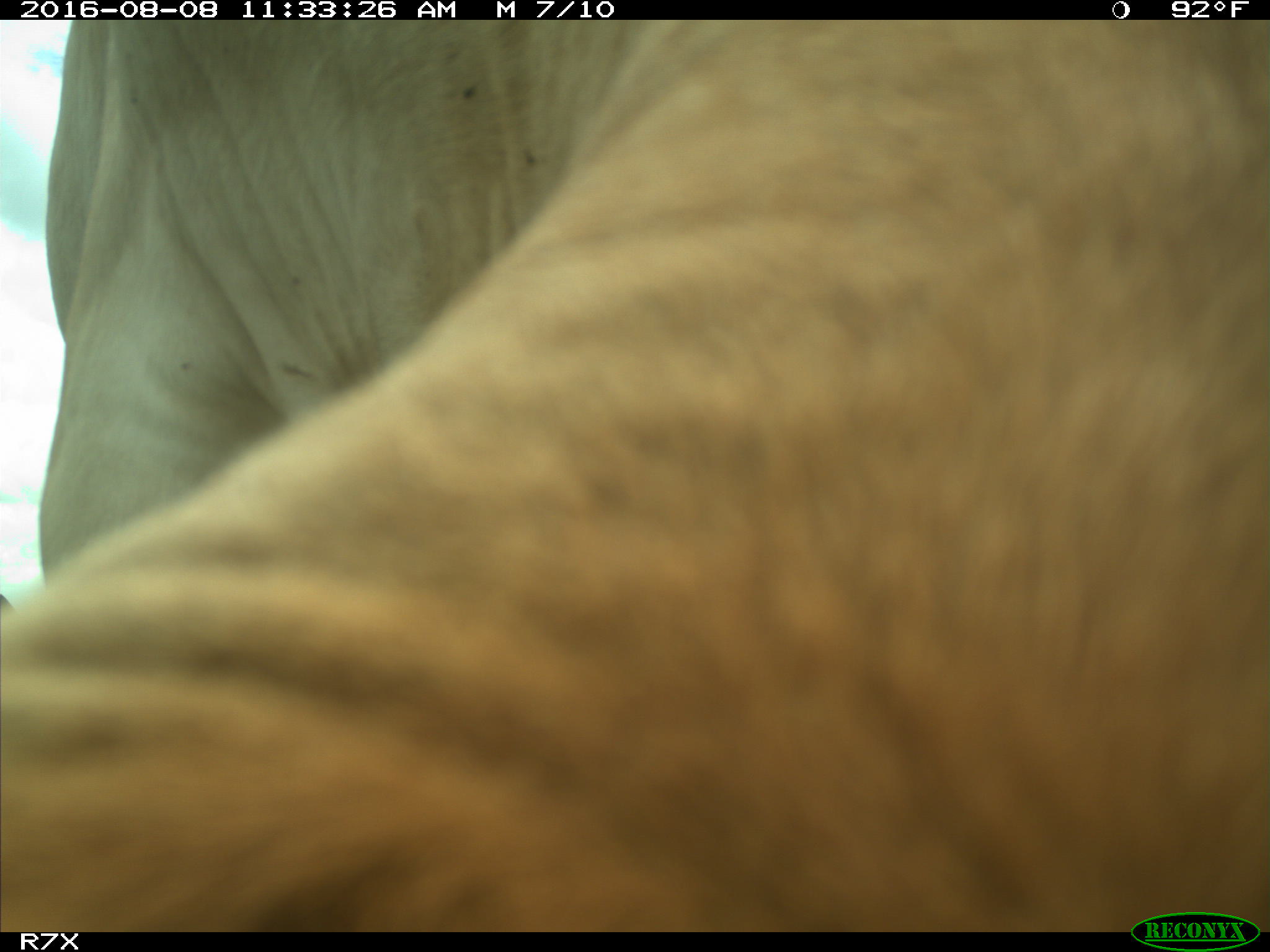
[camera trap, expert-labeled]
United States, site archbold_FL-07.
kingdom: Animalia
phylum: Chordata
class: Mammalia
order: Artiodactyla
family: Bovidae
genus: Bos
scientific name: Bos taurus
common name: domestic cow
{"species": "Bos taurus (domestic cow)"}